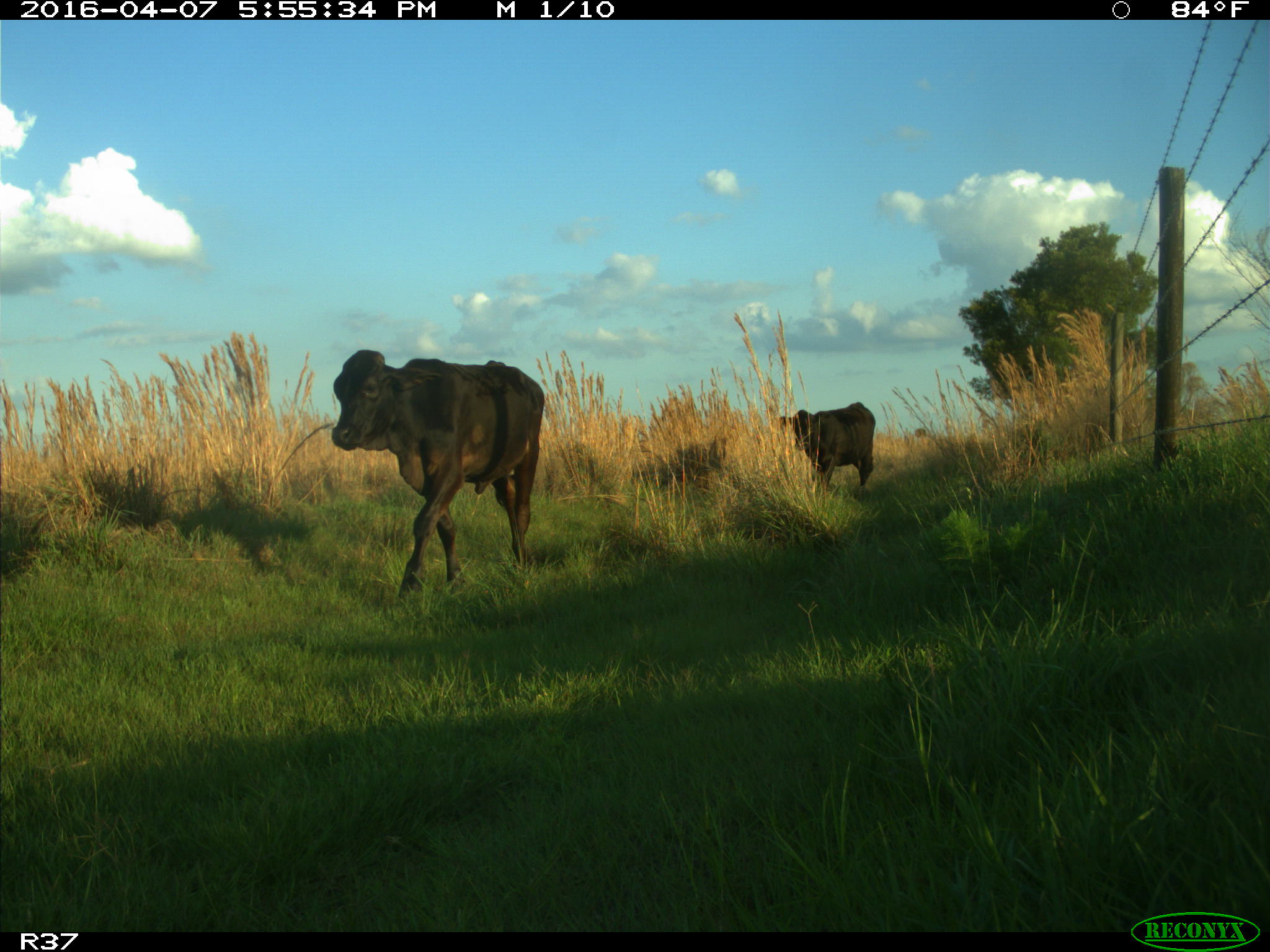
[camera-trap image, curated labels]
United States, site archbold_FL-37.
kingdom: Animalia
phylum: Chordata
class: Mammalia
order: Artiodactyla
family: Bovidae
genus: Bos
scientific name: Bos taurus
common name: domestic cow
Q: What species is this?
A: Bos taurus (domestic cow).